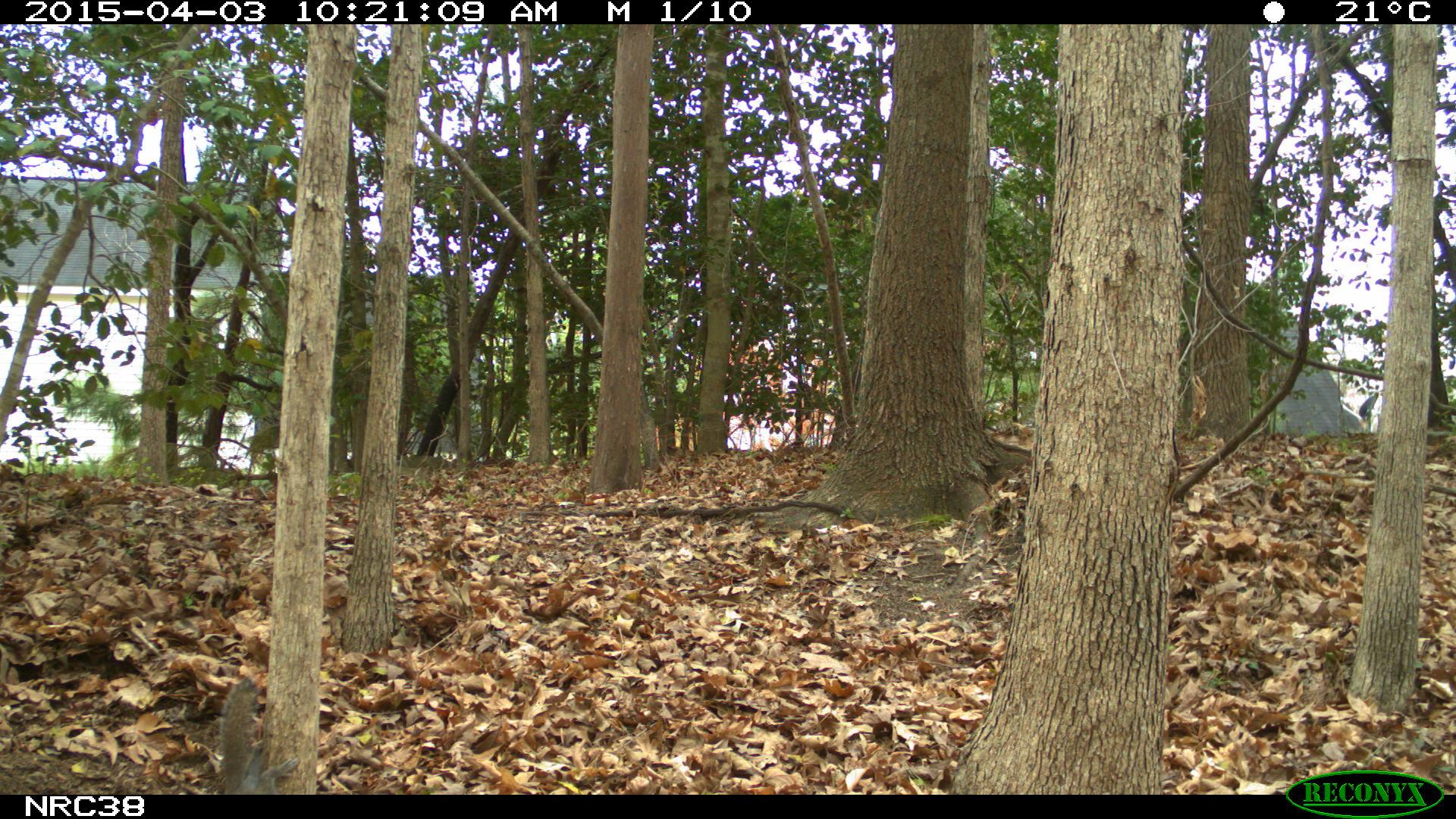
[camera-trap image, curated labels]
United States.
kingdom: Animalia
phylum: Chordata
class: Mammalia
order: Rodentia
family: Sciuridae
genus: Sciurus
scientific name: Sciurus carolinensis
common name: eastern gray squirrel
Eastern Gray Squirrel (Sciurus carolinensis).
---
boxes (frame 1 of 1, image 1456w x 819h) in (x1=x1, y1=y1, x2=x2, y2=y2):
Eastern Gray Squirrel: (x1=196, y1=671, x2=303, y2=792)